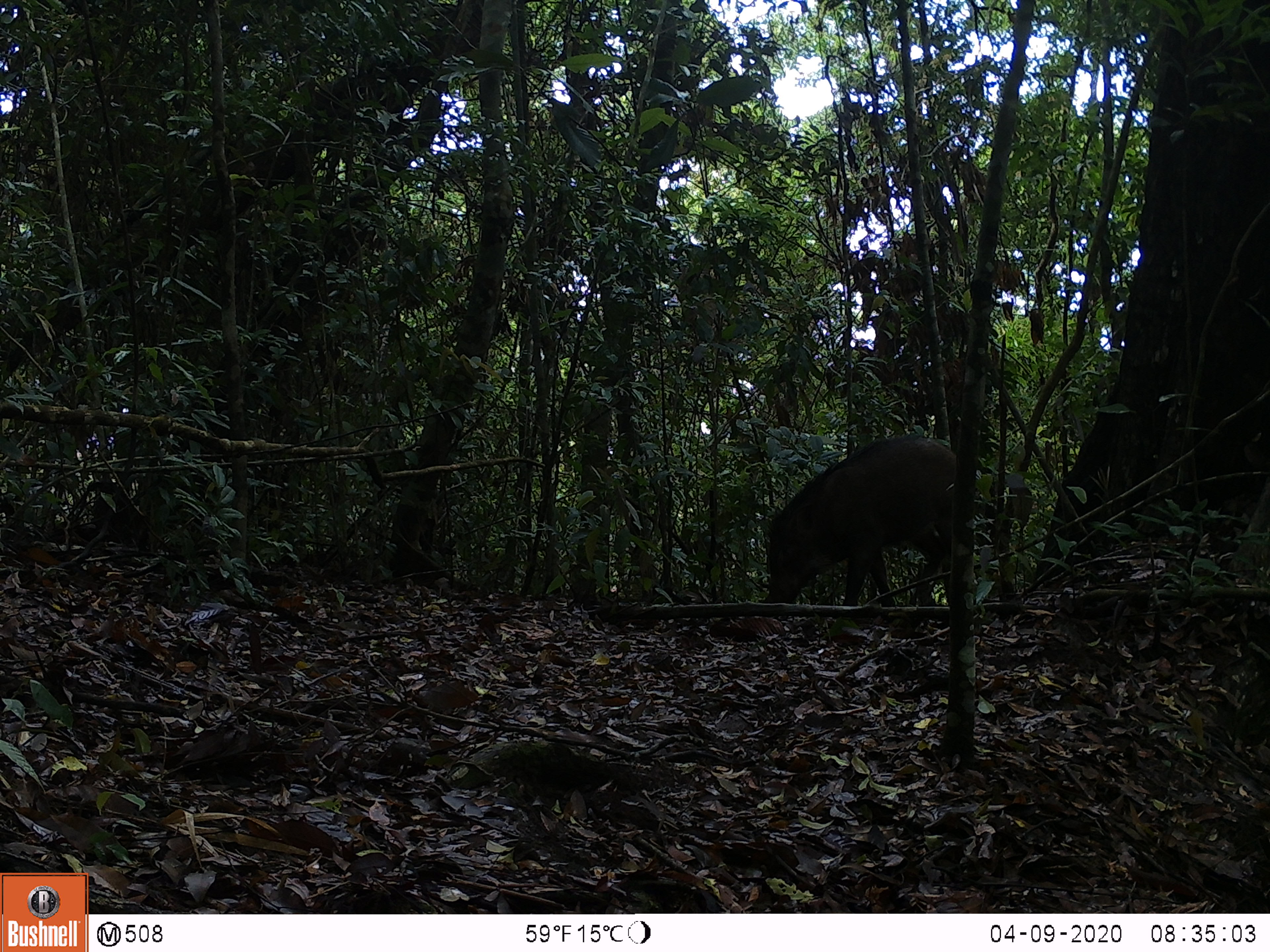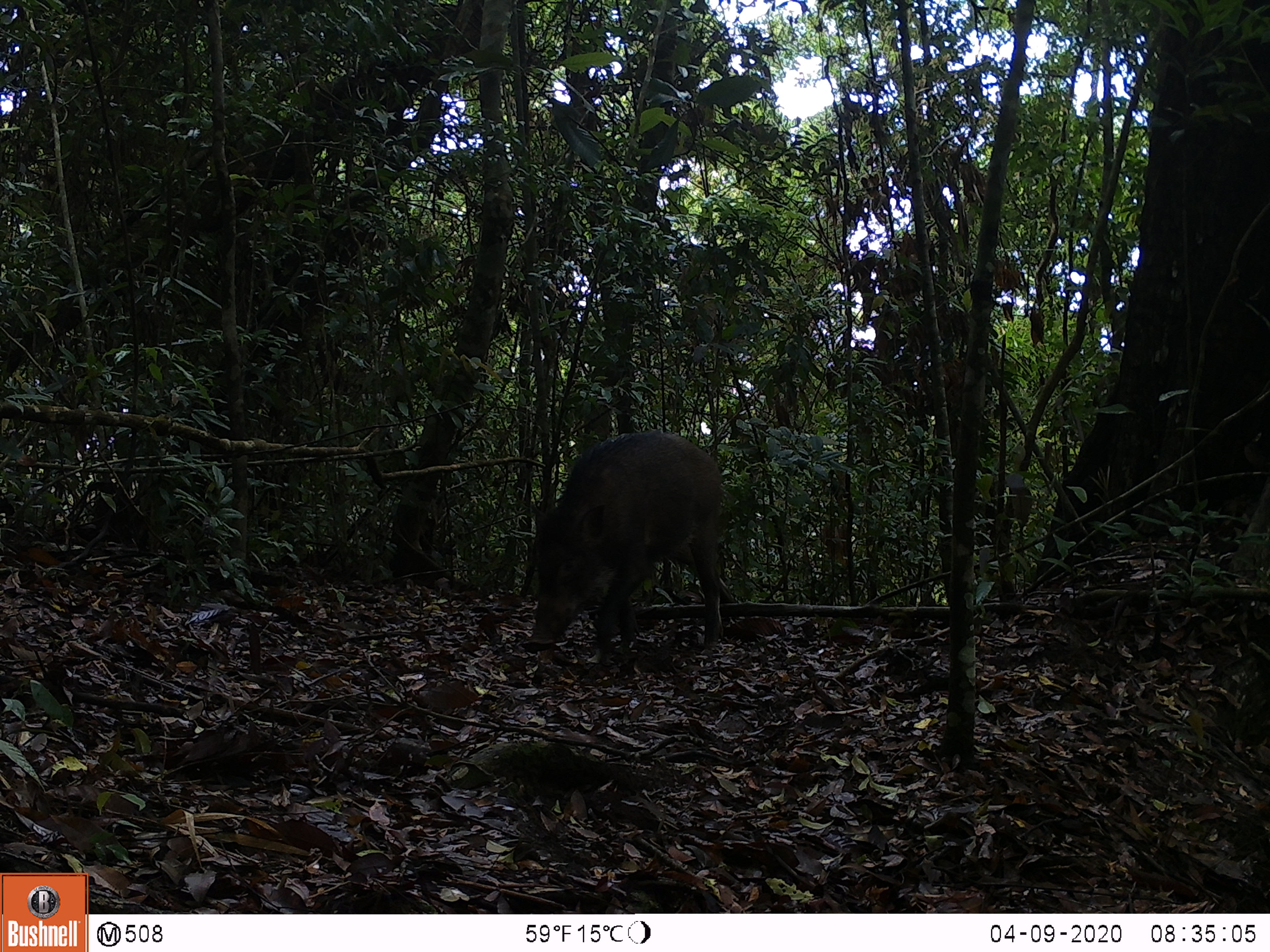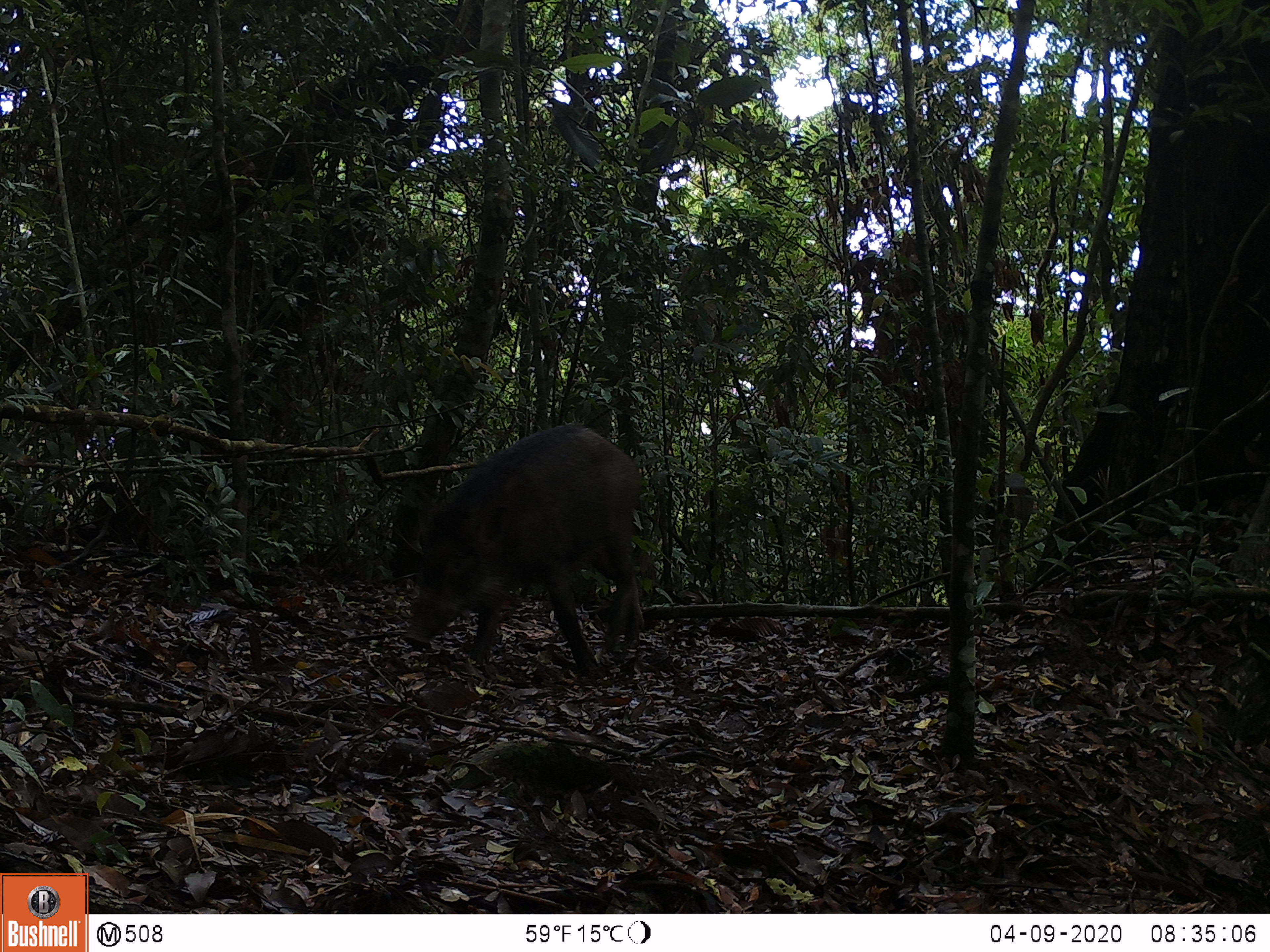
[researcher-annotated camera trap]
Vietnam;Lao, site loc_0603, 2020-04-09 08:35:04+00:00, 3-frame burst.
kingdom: Animalia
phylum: Chordata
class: Mammalia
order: Artiodactyla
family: Suidae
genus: Sus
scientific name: Sus scrofa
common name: eurasian wild pig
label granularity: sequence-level